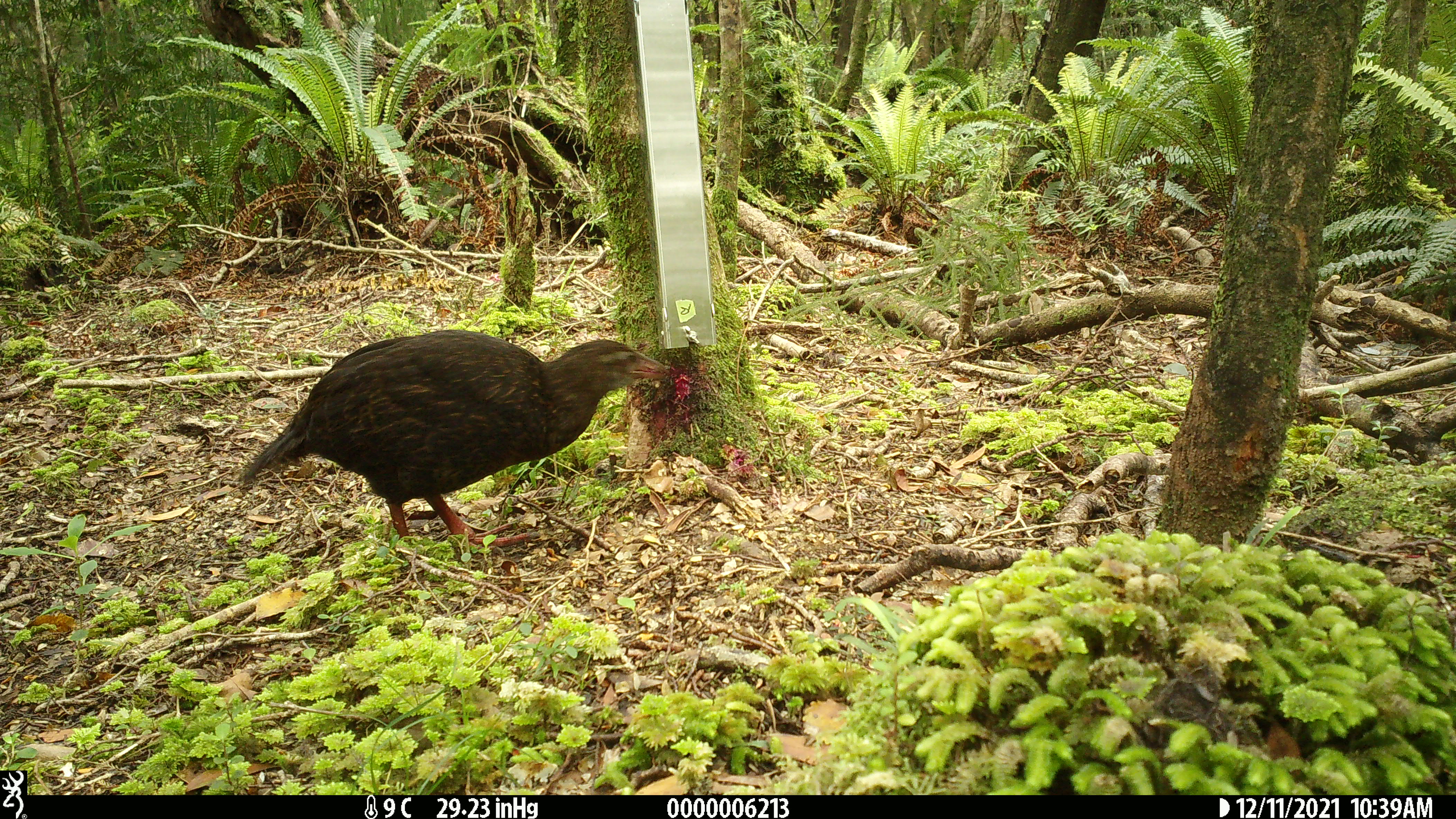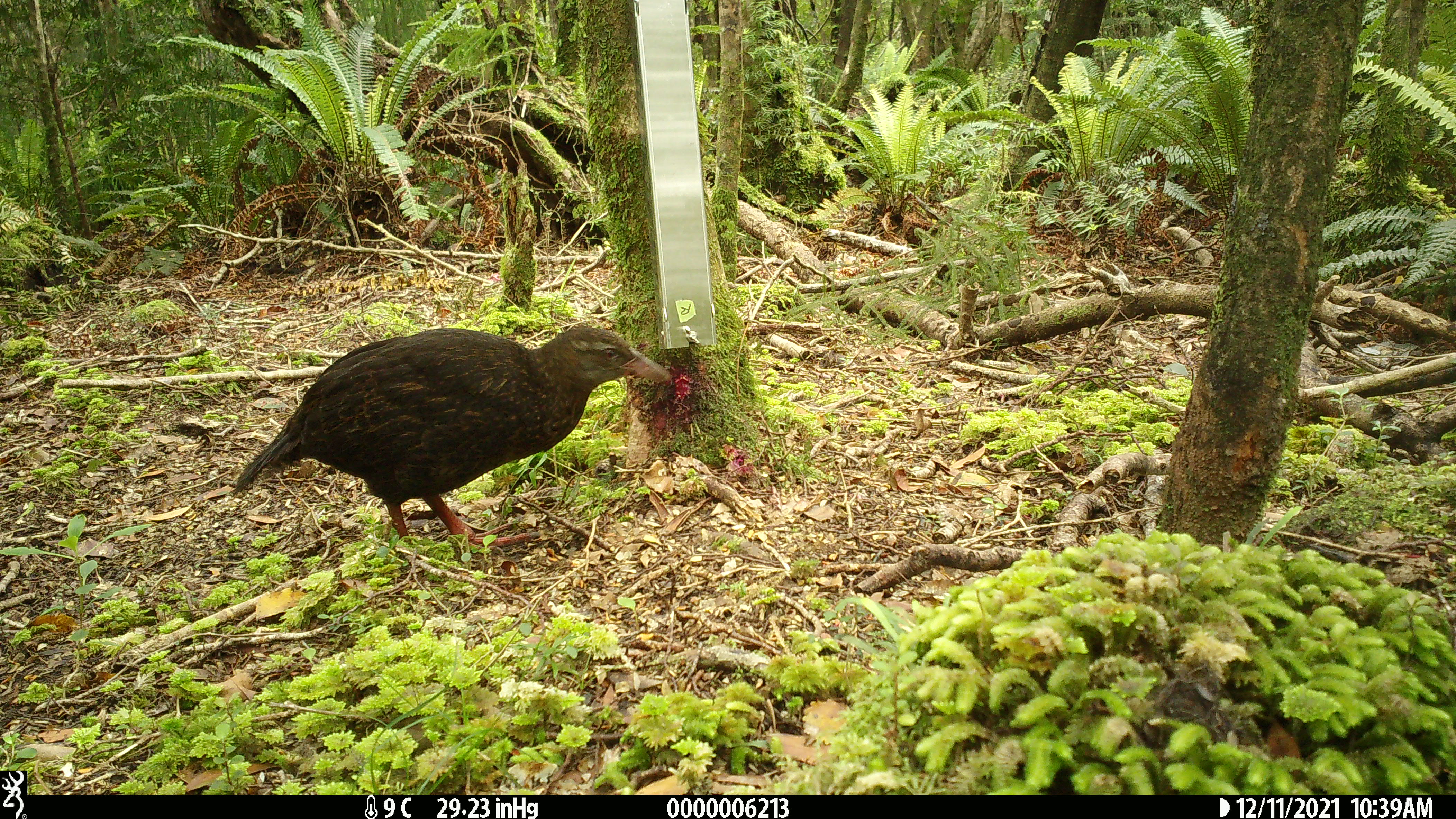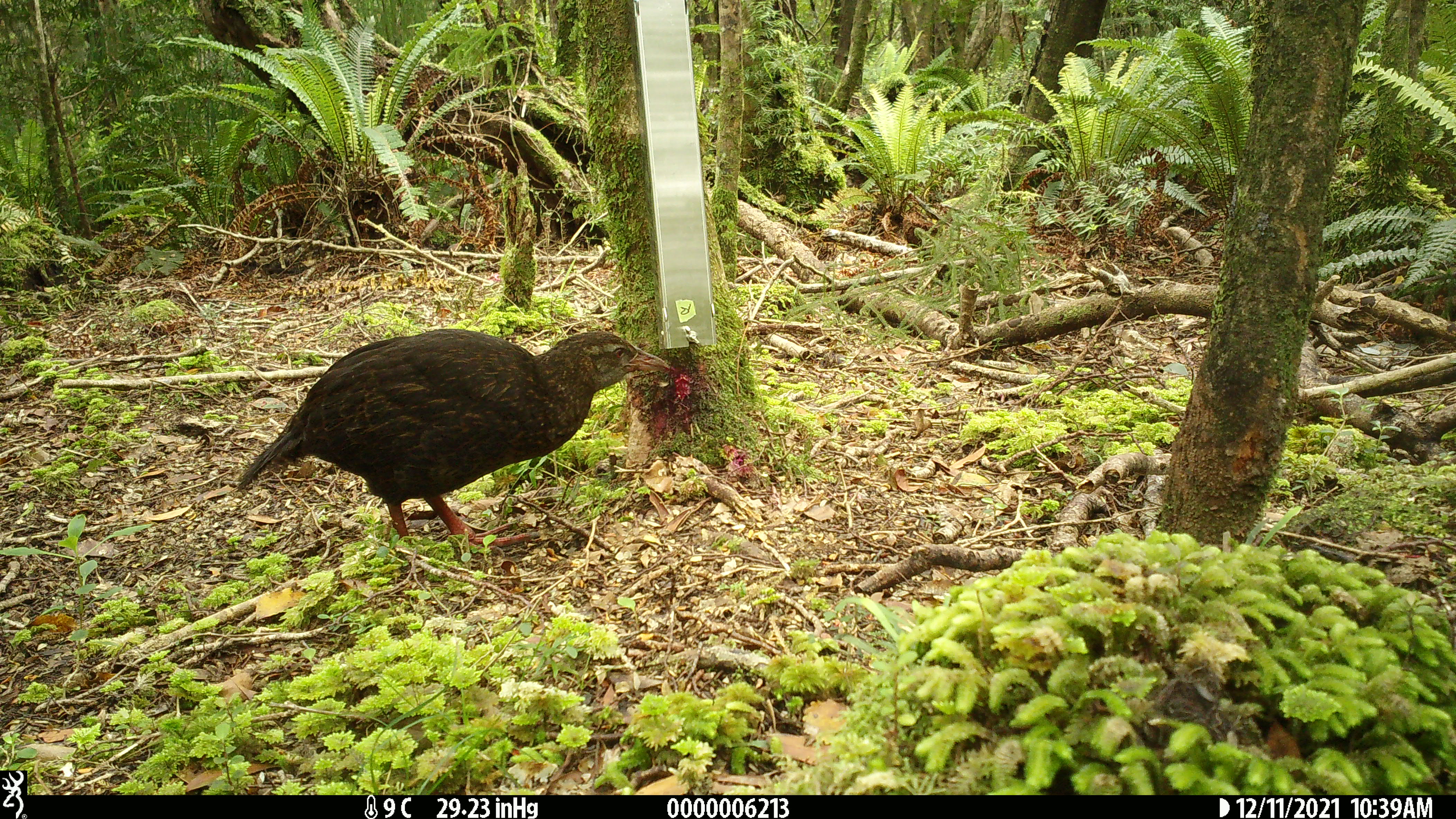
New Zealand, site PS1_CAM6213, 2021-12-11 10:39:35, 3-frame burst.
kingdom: Animalia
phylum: Chordata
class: Aves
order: Gruiformes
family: Rallidae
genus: Gallirallus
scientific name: Gallirallus australis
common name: weka